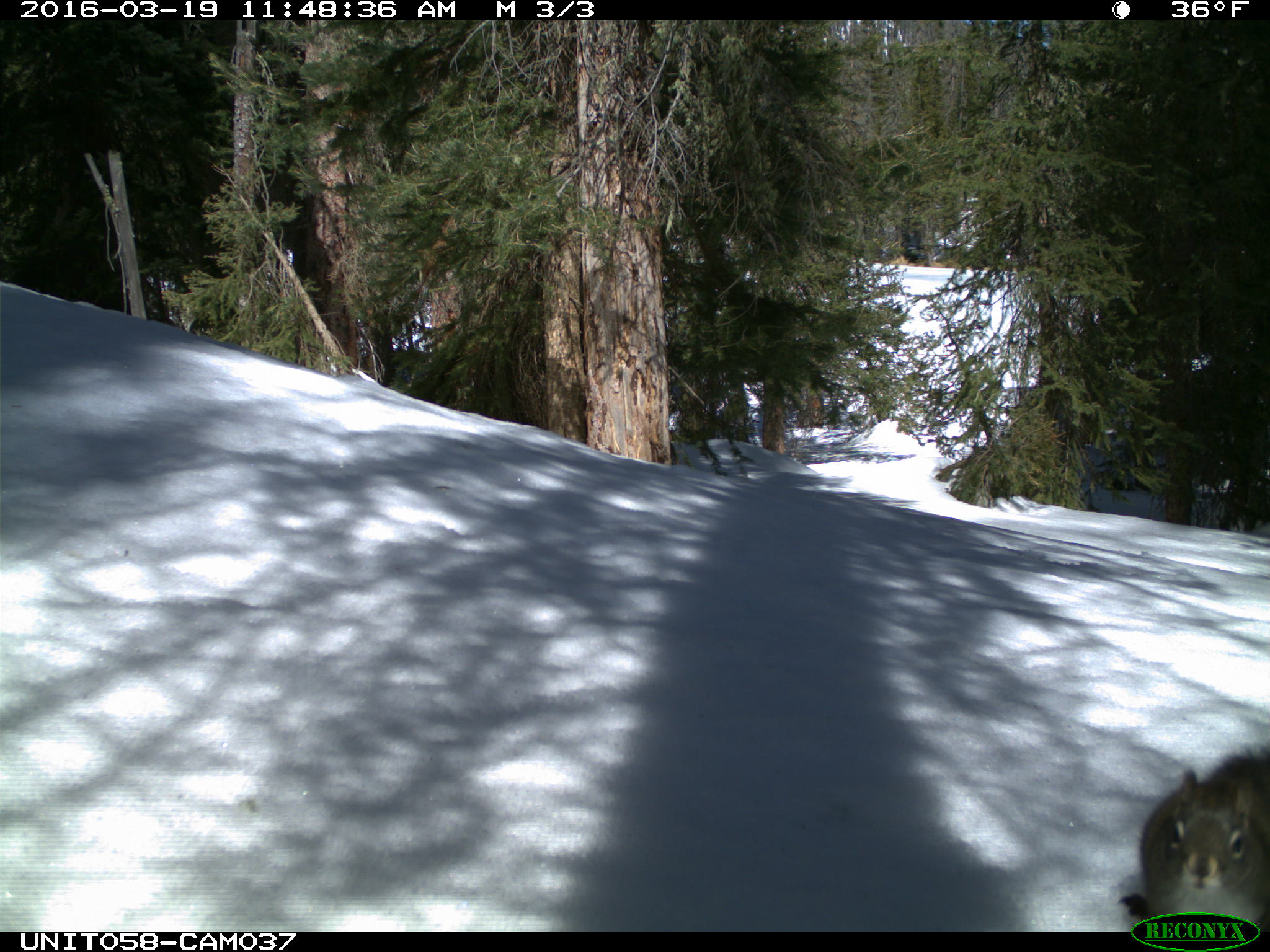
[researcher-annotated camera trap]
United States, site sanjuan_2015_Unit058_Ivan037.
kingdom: Animalia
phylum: Chordata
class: Mammalia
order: Rodentia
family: Sciuridae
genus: Tamiasciurus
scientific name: Tamiasciurus hudsonicus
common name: american red squirrel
Tamiasciurus hudsonicus (american red squirrel).